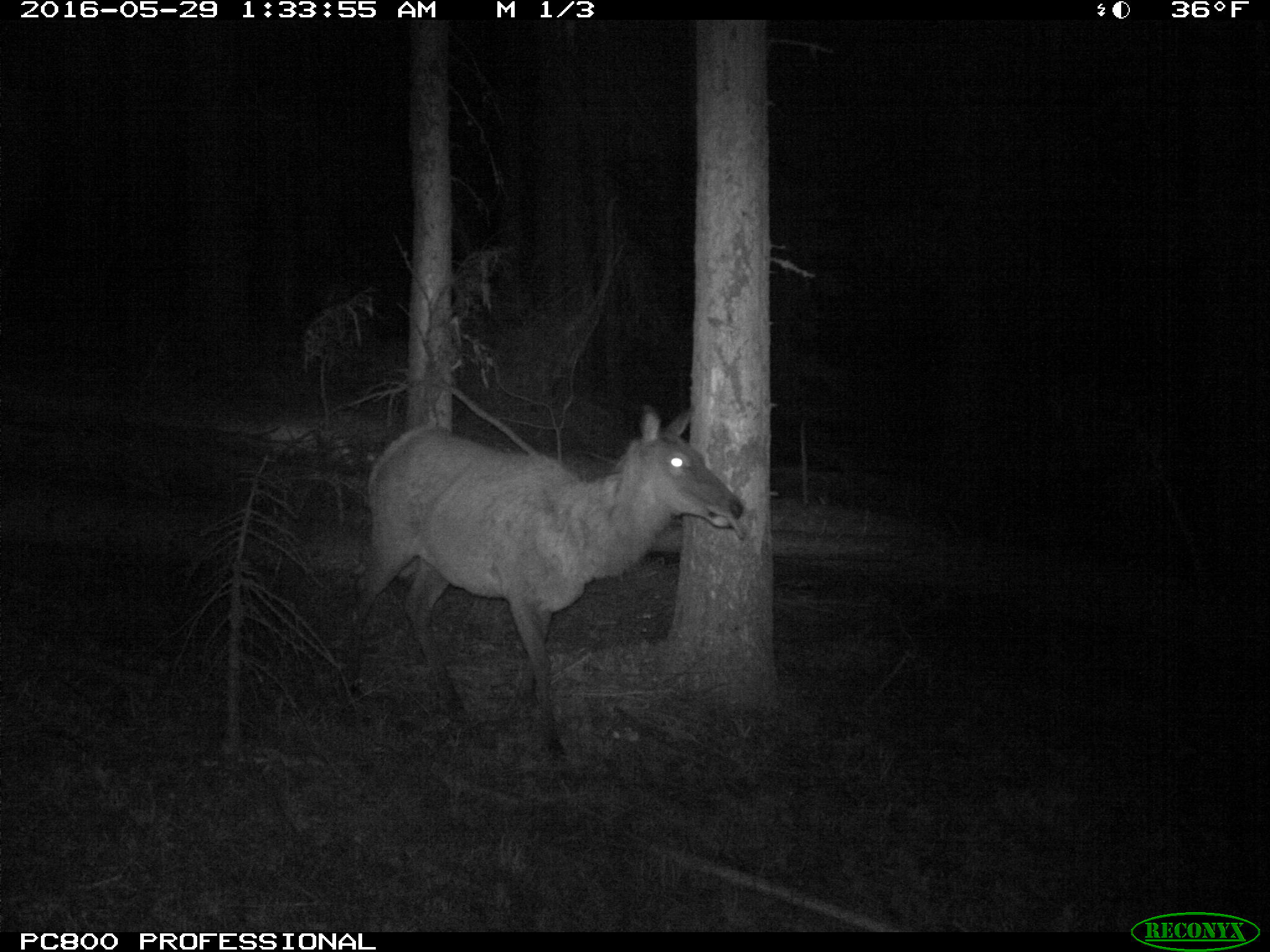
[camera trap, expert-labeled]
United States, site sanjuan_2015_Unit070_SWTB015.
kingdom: Animalia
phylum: Chordata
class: Mammalia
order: Artiodactyla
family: Cervidae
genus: Cervus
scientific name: Cervus elaphus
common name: red deer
Cervus elaphus (red deer).